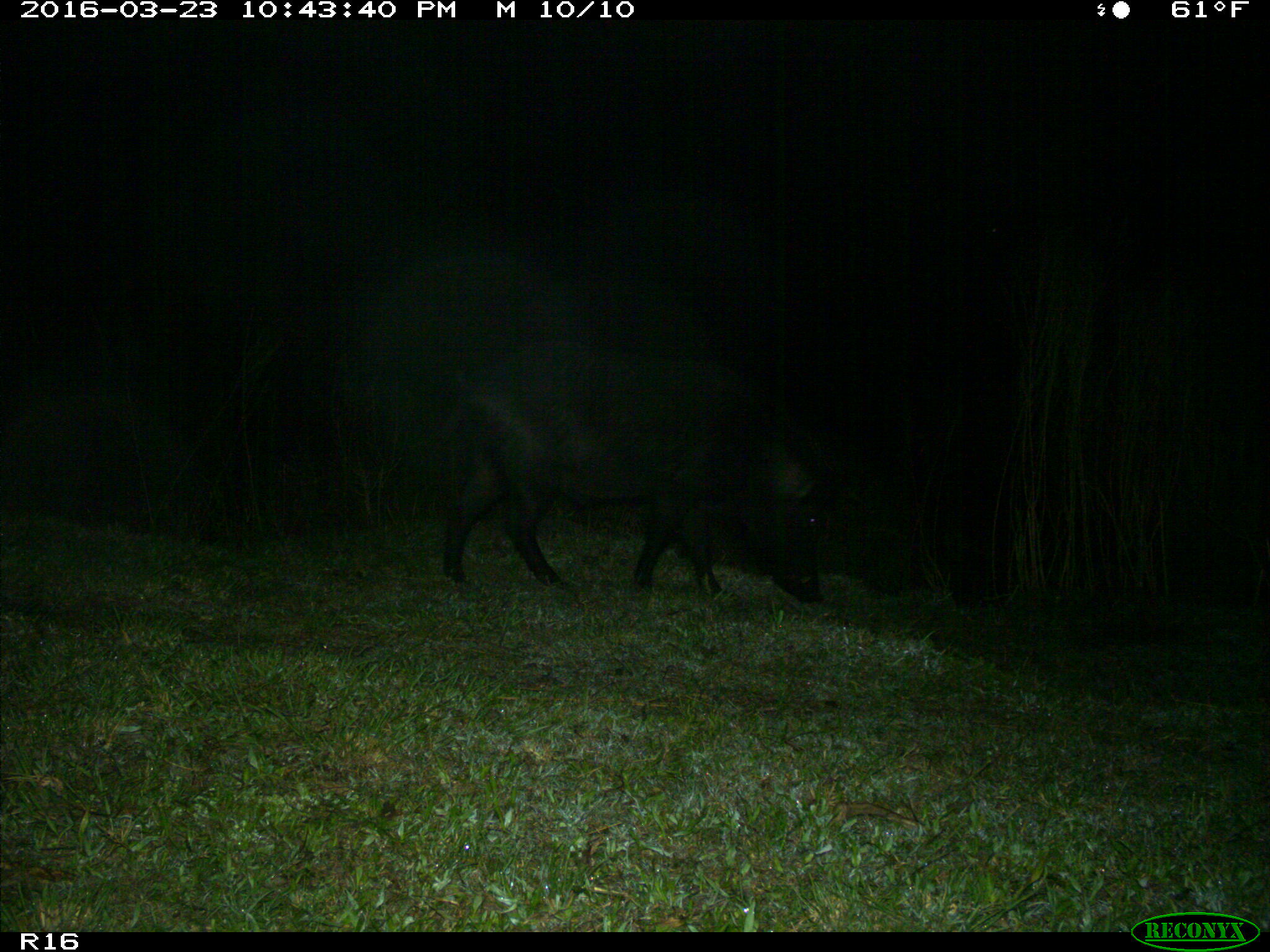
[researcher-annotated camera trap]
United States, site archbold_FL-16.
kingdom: Animalia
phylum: Chordata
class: Mammalia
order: Artiodactyla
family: Suidae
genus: Sus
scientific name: Sus scrofa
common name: wild boar